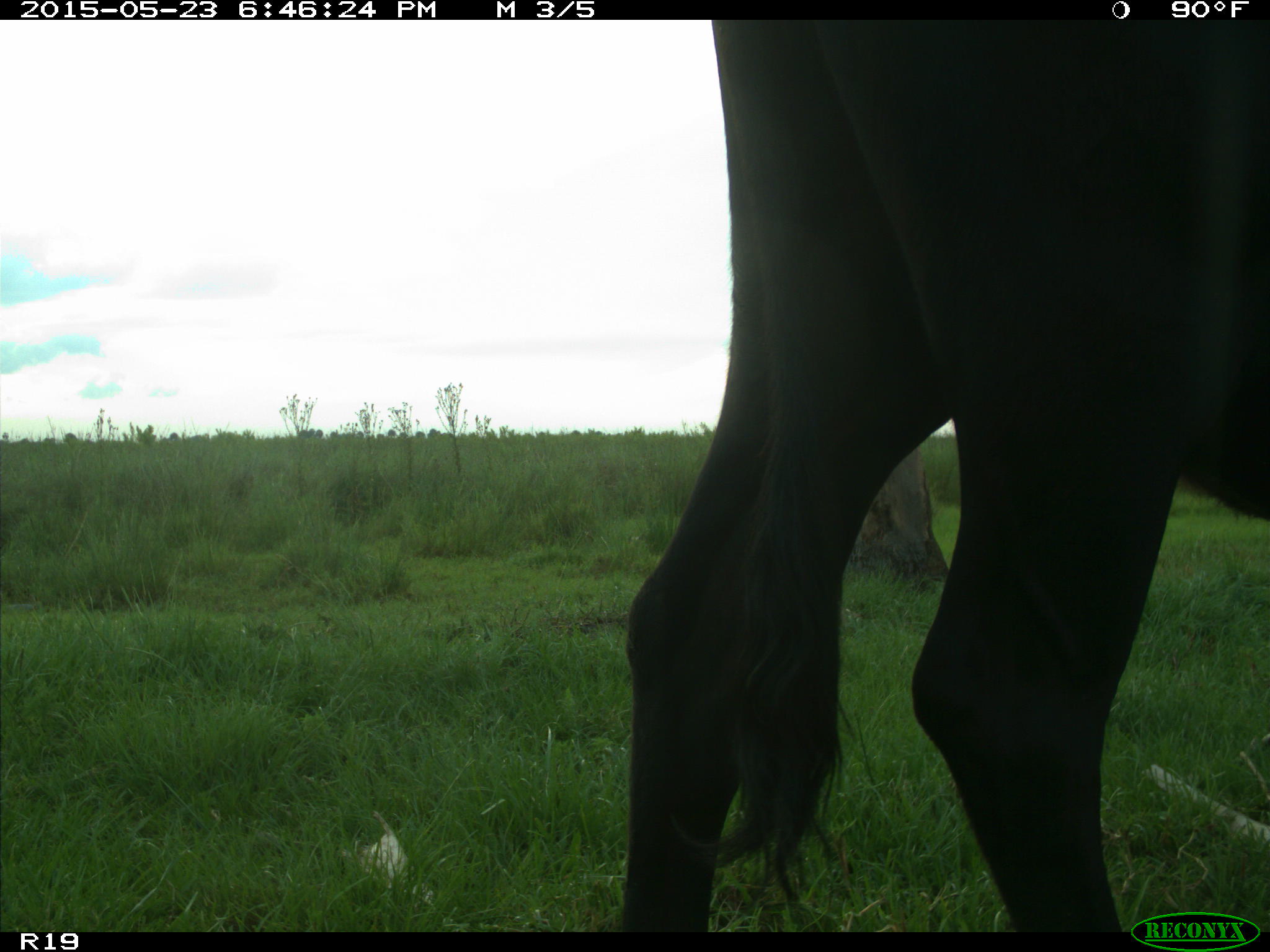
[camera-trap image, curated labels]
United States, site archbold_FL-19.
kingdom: Animalia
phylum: Chordata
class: Mammalia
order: Artiodactyla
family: Bovidae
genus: Bos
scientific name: Bos taurus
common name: domestic cow